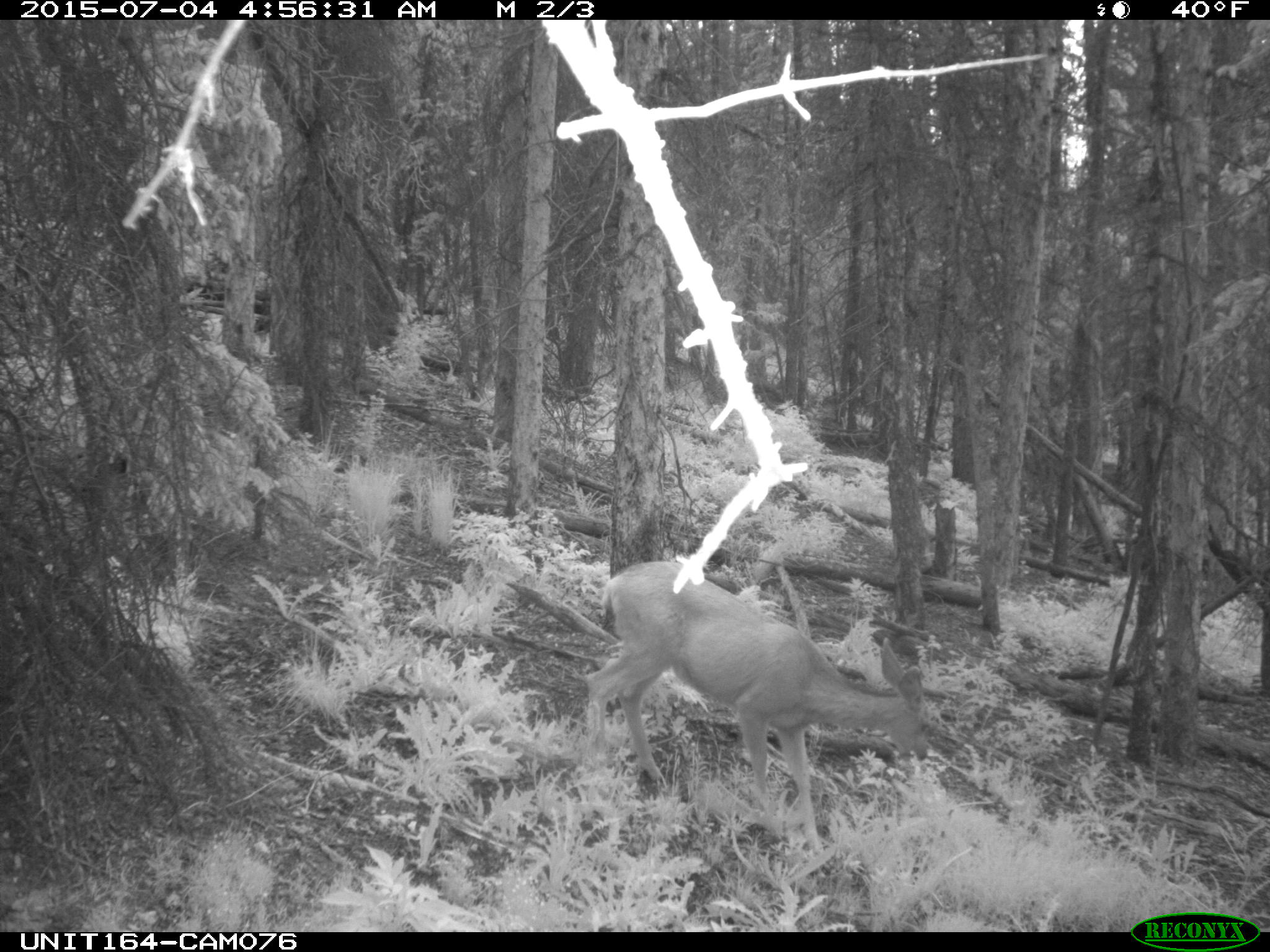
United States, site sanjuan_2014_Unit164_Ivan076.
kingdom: Animalia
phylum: Chordata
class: Mammalia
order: Artiodactyla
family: Cervidae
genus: Odocoileus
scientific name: Odocoileus hemionus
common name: mule deer